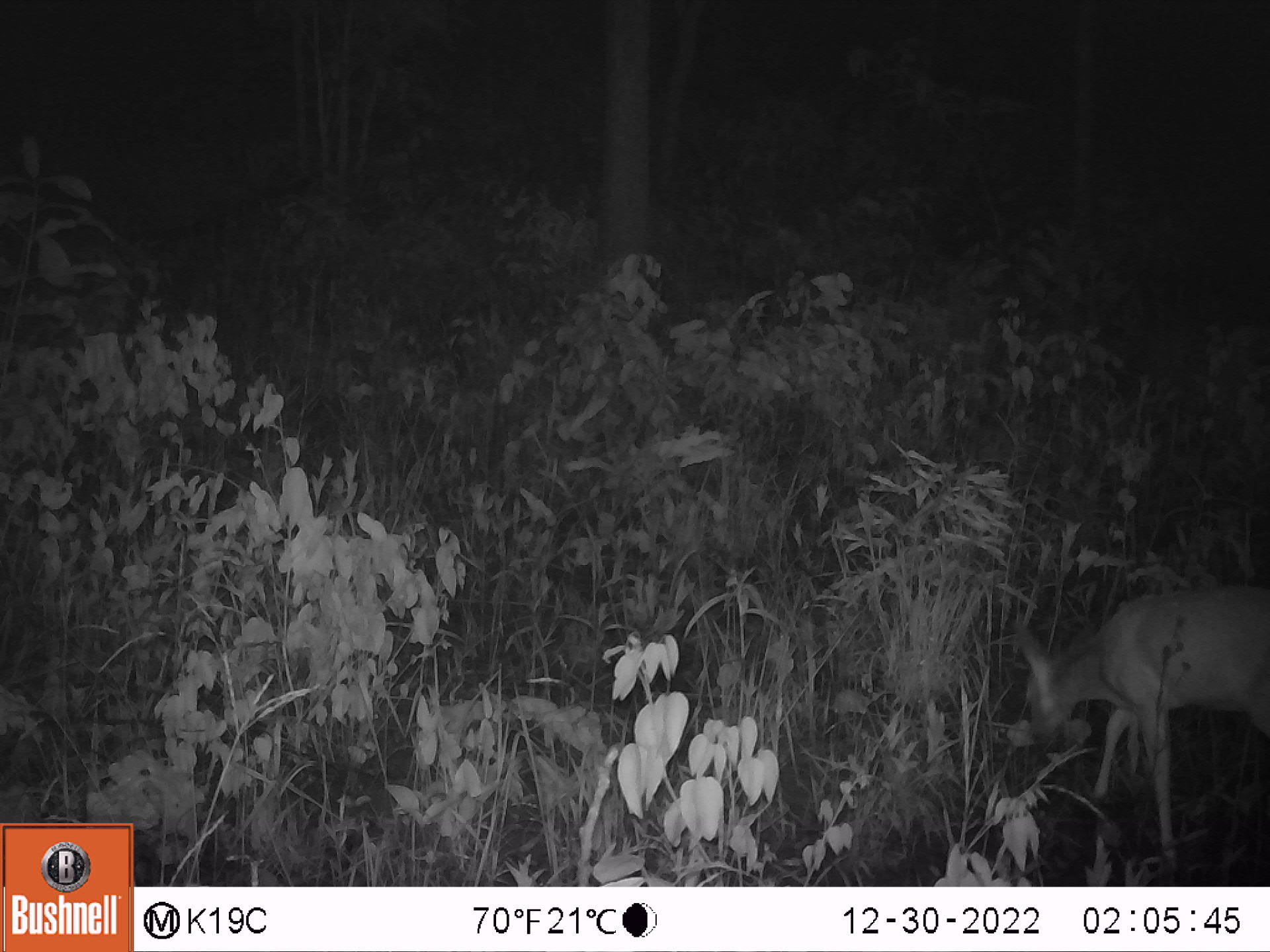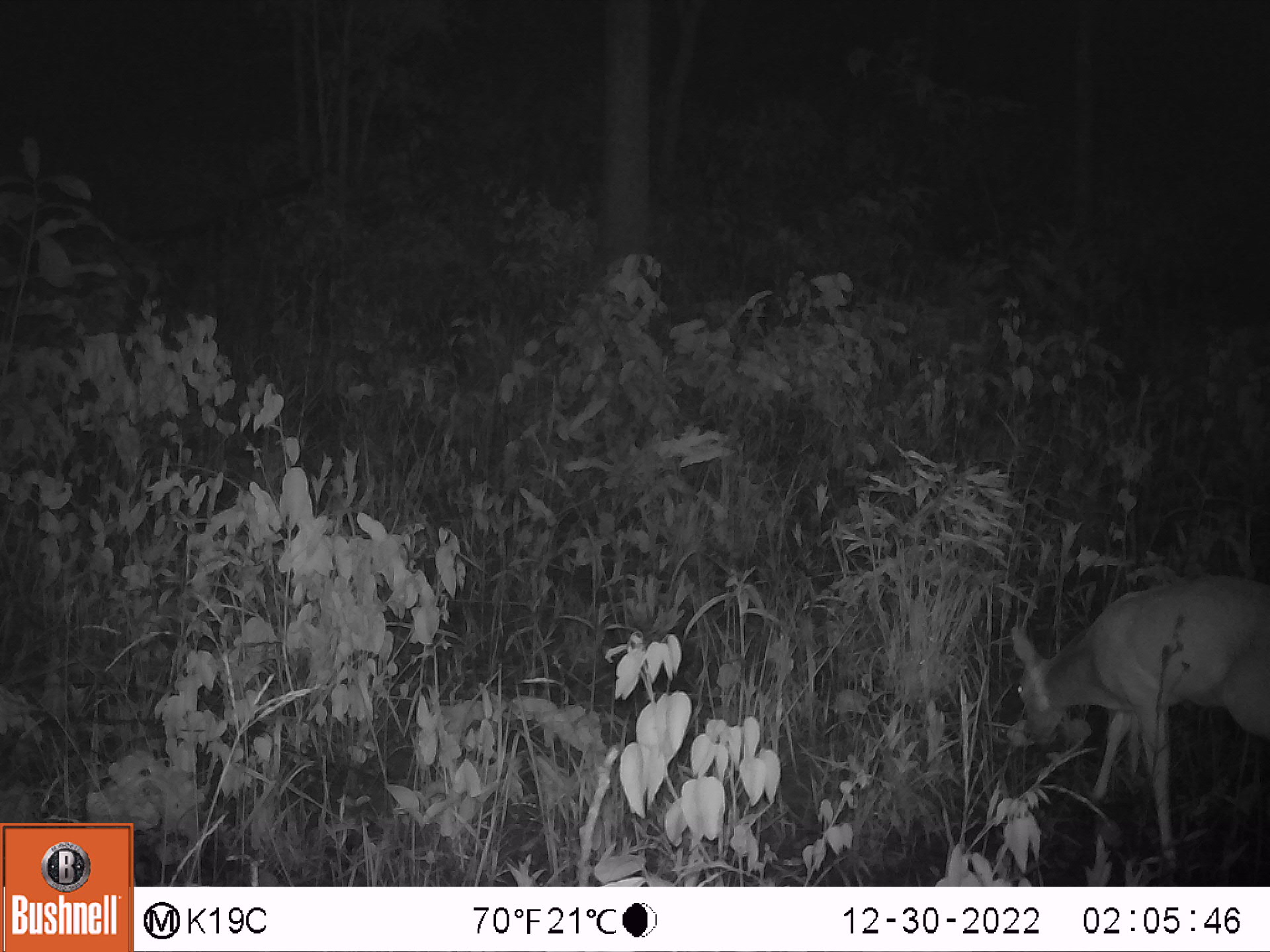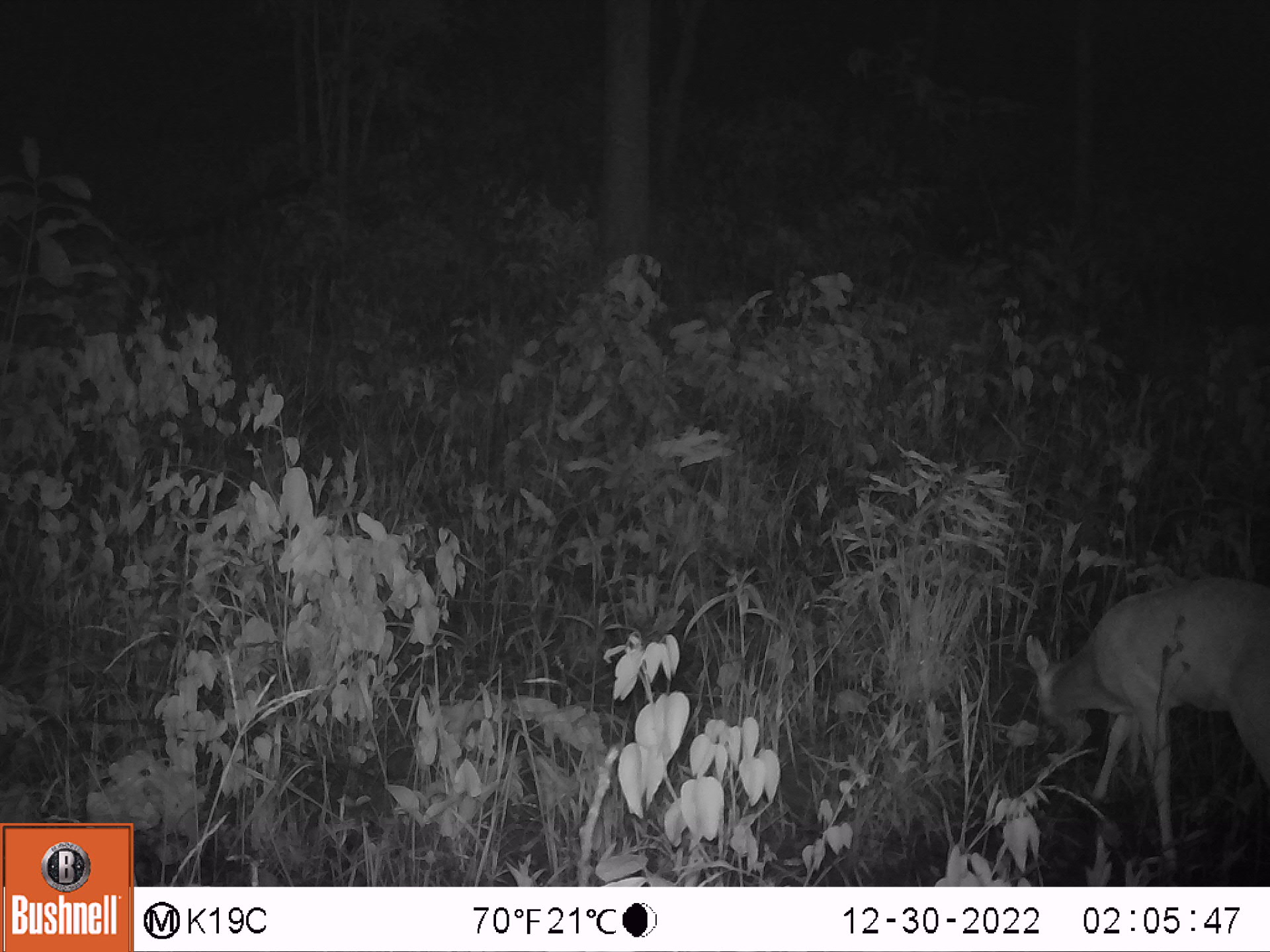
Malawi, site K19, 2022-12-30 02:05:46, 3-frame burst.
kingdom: Animalia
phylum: Chordata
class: Mammalia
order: Artiodactyla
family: Bovidae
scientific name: Antilopinae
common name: small antelope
Small antelope (Antilopinae), count 1.